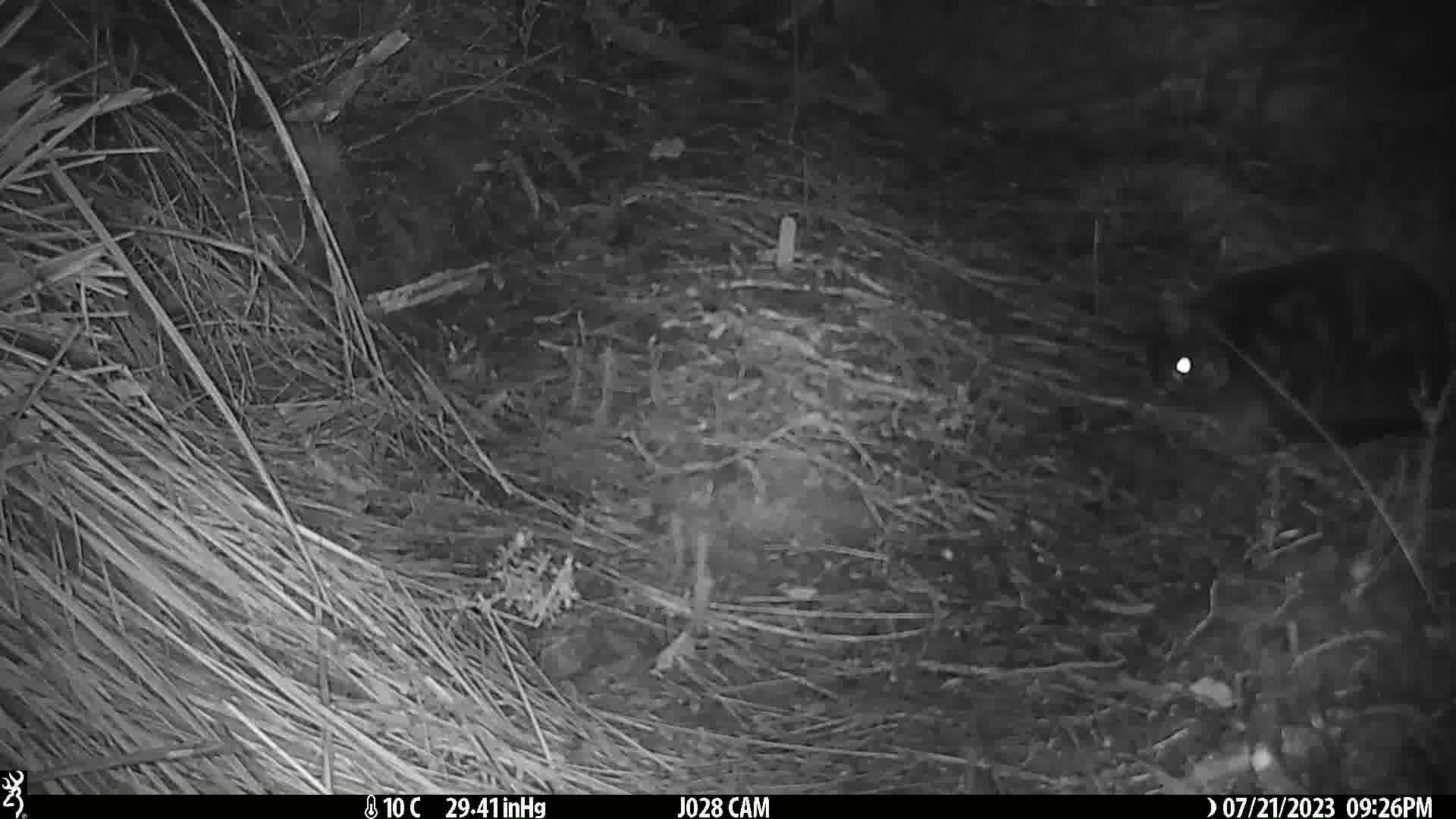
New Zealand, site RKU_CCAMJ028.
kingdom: Animalia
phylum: Chordata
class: Mammalia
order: Carnivora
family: Felidae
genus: Felis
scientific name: Felis catus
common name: domestic cat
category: cat